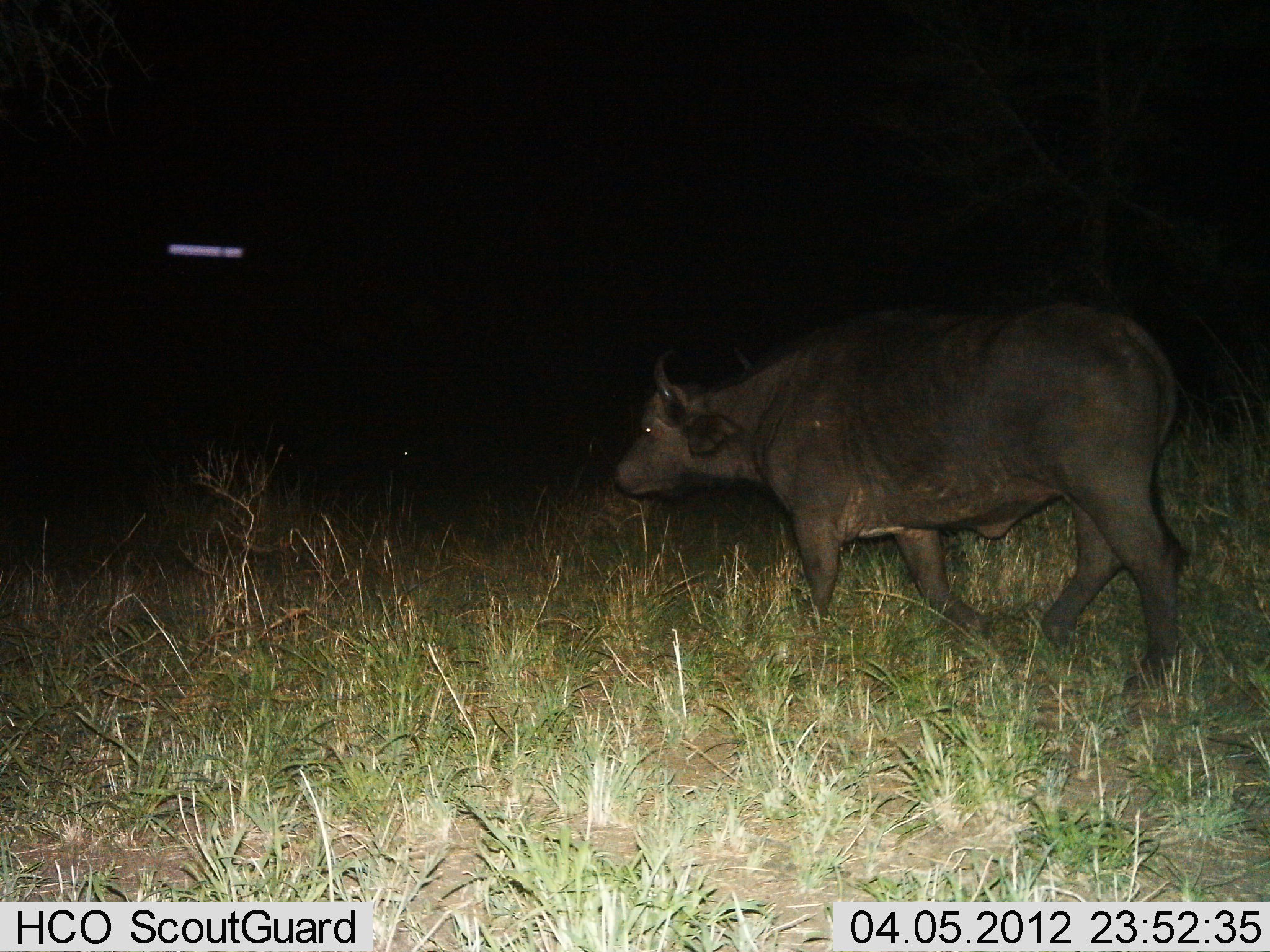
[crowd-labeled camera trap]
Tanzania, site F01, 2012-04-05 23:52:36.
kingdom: Animalia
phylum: Chordata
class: Mammalia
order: Artiodactyla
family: Bovidae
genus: Syncerus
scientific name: Syncerus caffer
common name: cape buffalo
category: buffalo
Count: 1.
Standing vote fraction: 0%.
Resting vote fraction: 0%.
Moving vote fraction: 100%.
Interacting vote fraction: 0%.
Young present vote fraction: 0%.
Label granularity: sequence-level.